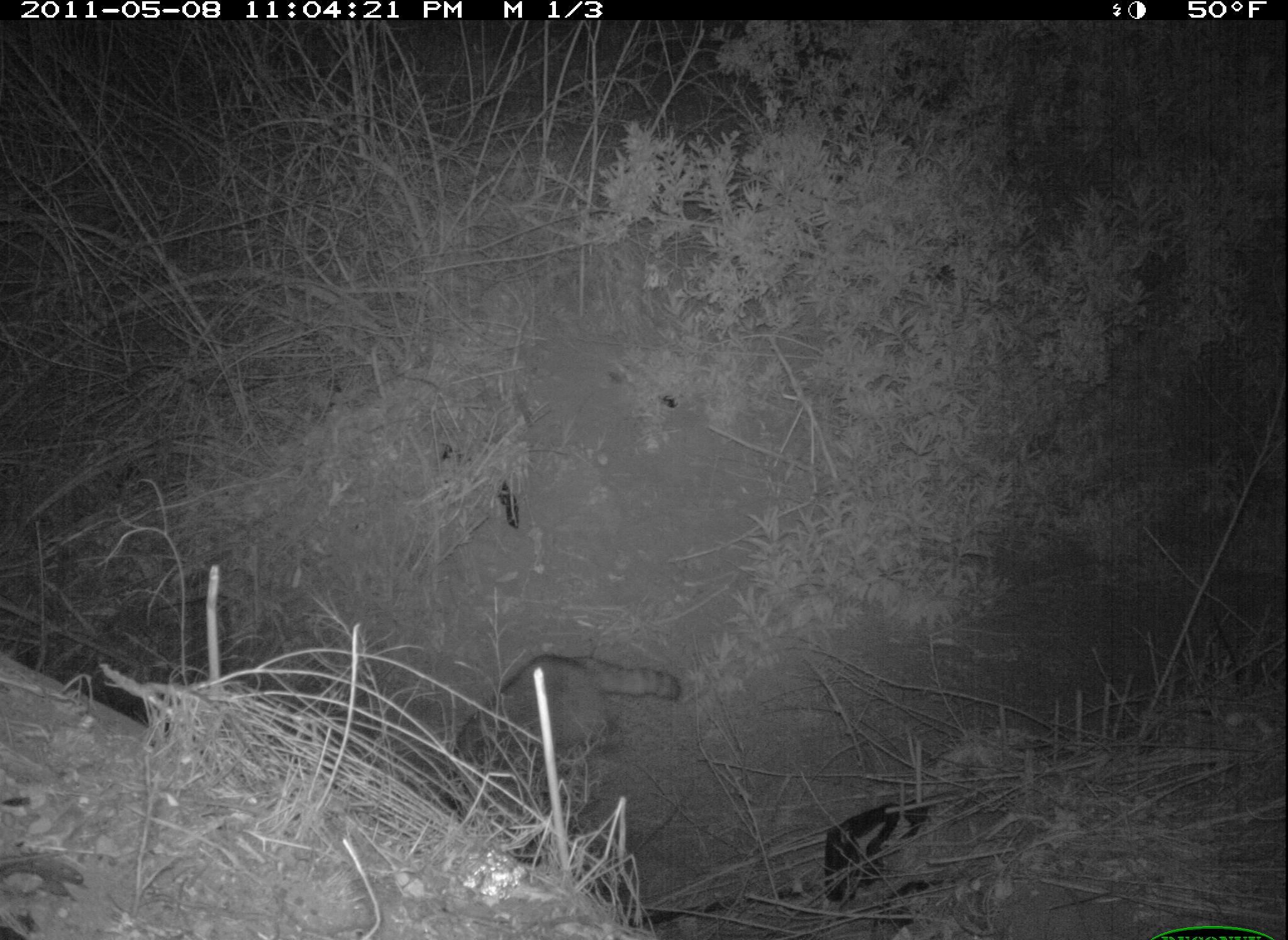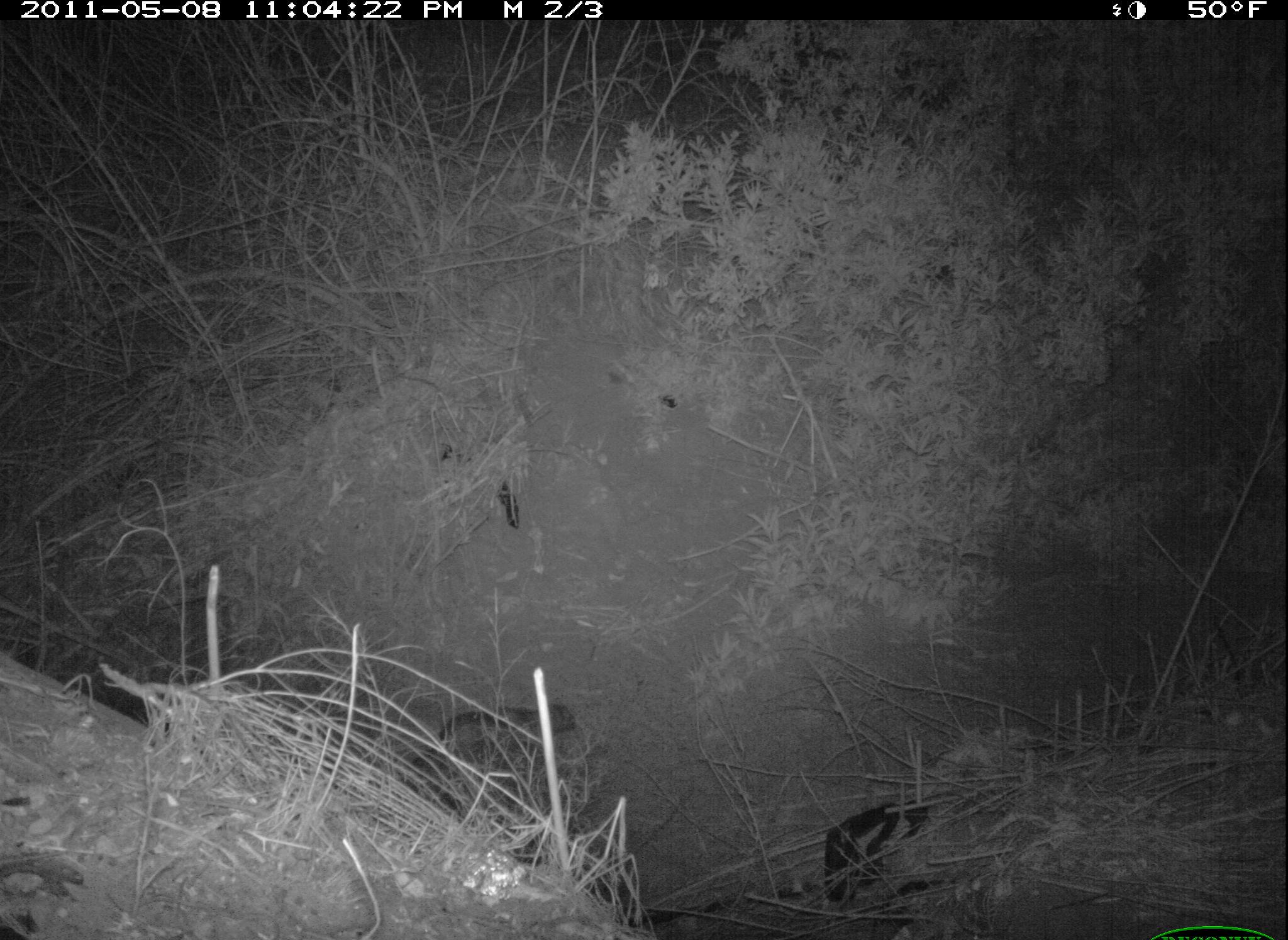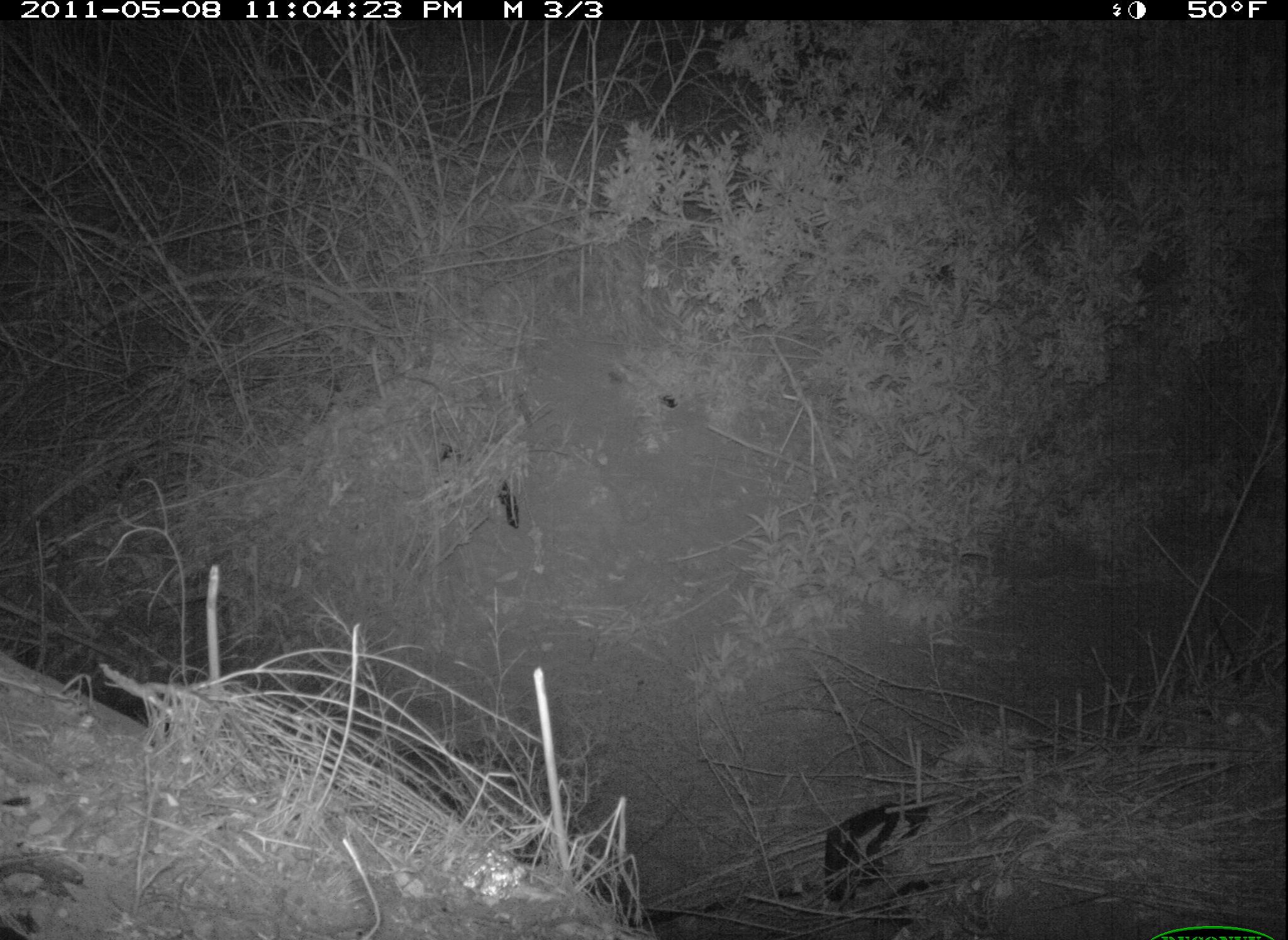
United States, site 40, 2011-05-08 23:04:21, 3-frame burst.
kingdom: Animalia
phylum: Chordata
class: Mammalia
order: Carnivora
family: Procyonidae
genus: Procyon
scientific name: Procyon lotor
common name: raccoon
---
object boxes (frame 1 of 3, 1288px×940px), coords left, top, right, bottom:
raccoon: 431, 641, 694, 854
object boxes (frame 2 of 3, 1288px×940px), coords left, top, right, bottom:
raccoon: 399, 693, 586, 825